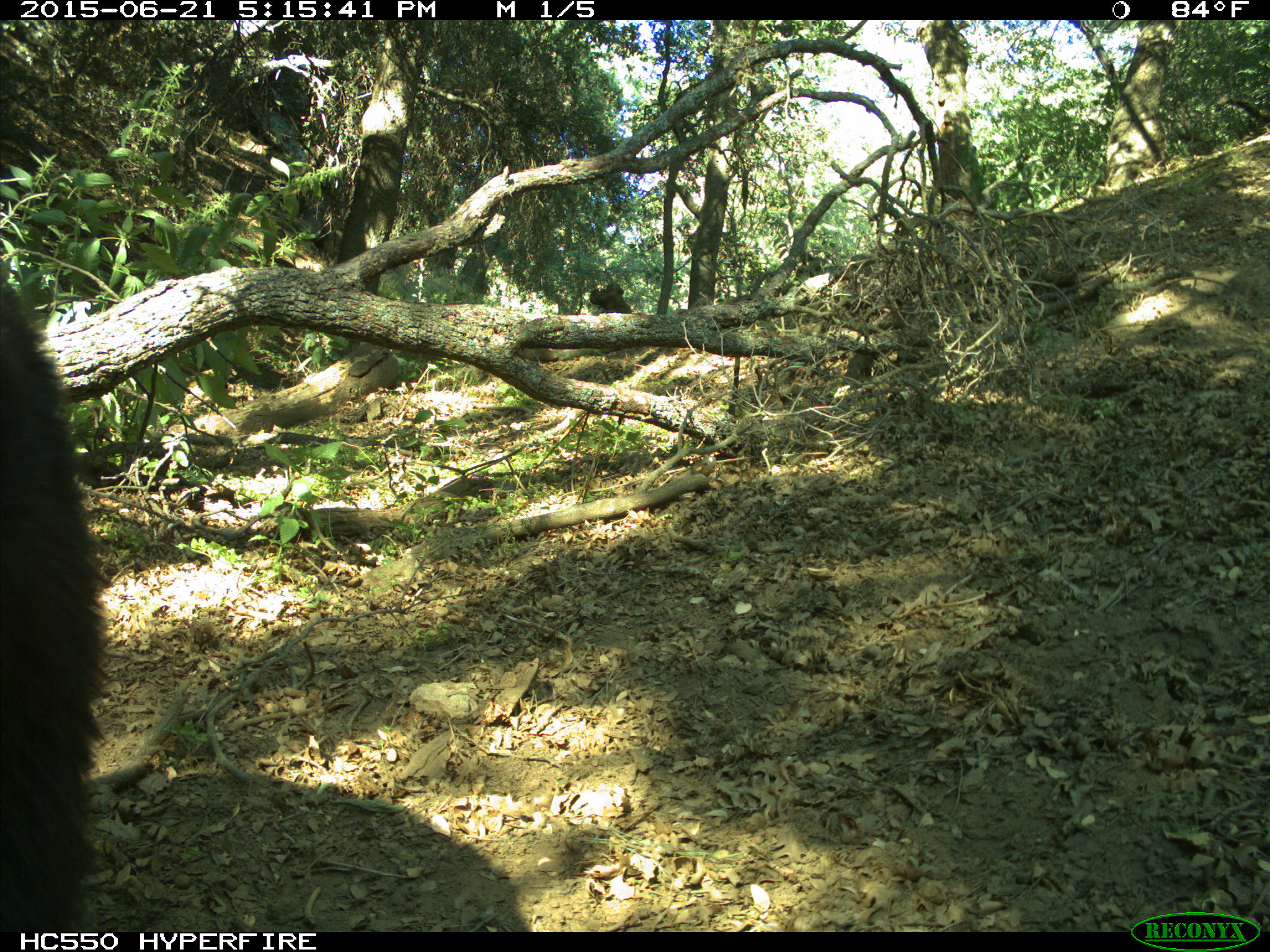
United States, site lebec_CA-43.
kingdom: Animalia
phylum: Chordata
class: Mammalia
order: Carnivora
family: Ursidae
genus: Ursus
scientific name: Ursus americanus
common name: american black bear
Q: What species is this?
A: Ursus americanus (american black bear).